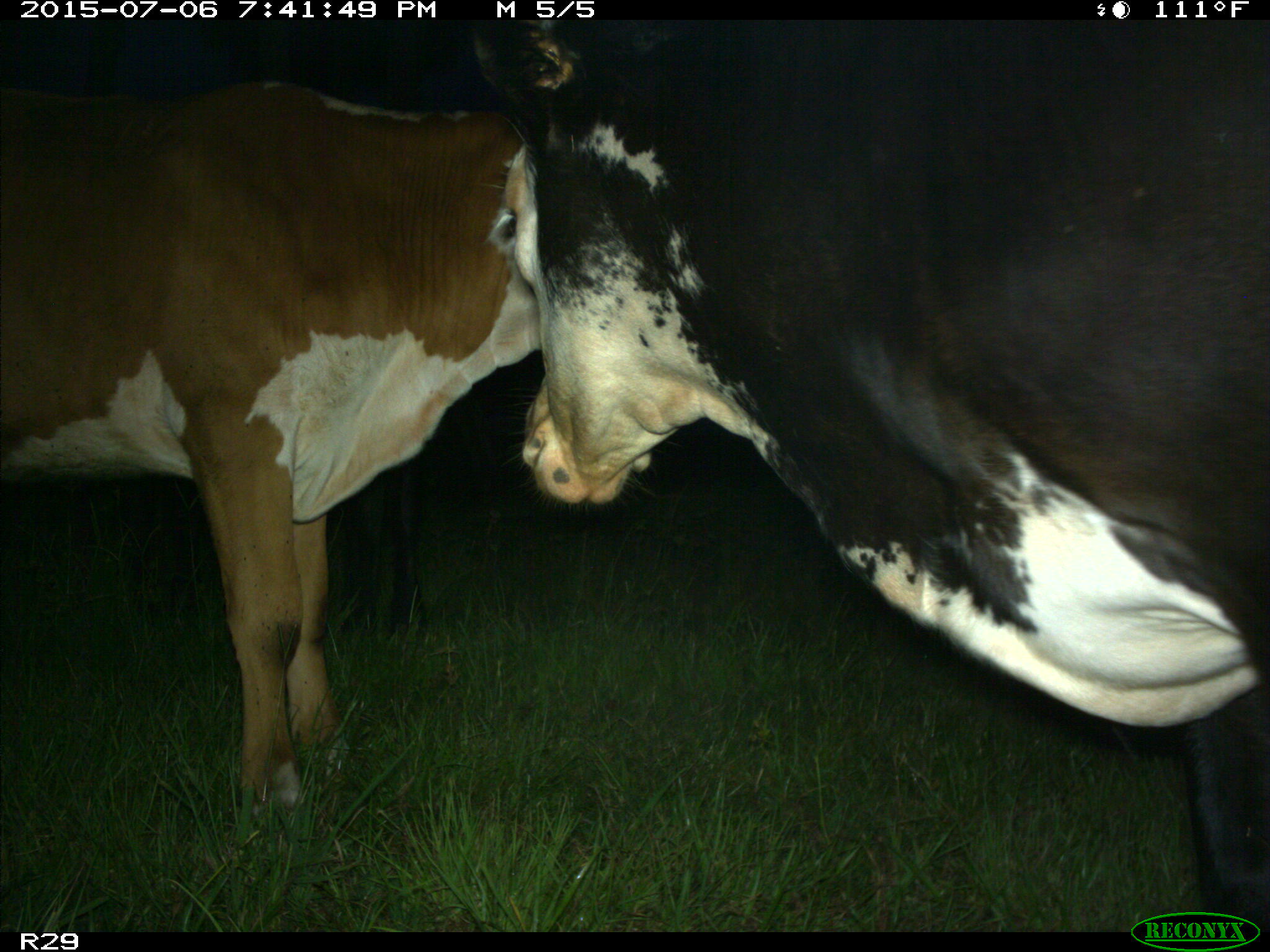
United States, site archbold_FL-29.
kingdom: Animalia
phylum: Chordata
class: Mammalia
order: Artiodactyla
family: Bovidae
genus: Bos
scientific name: Bos taurus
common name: domestic cow